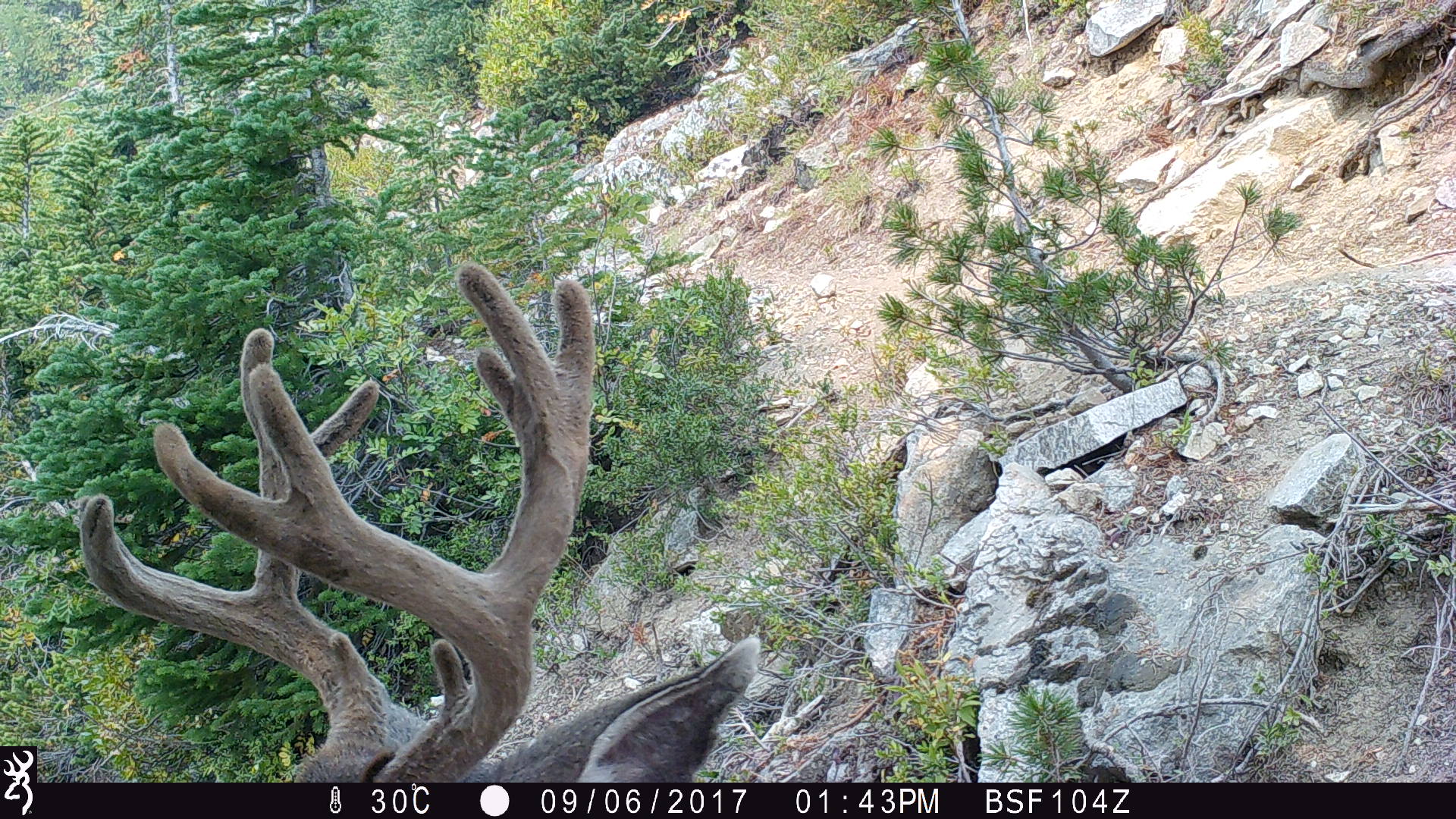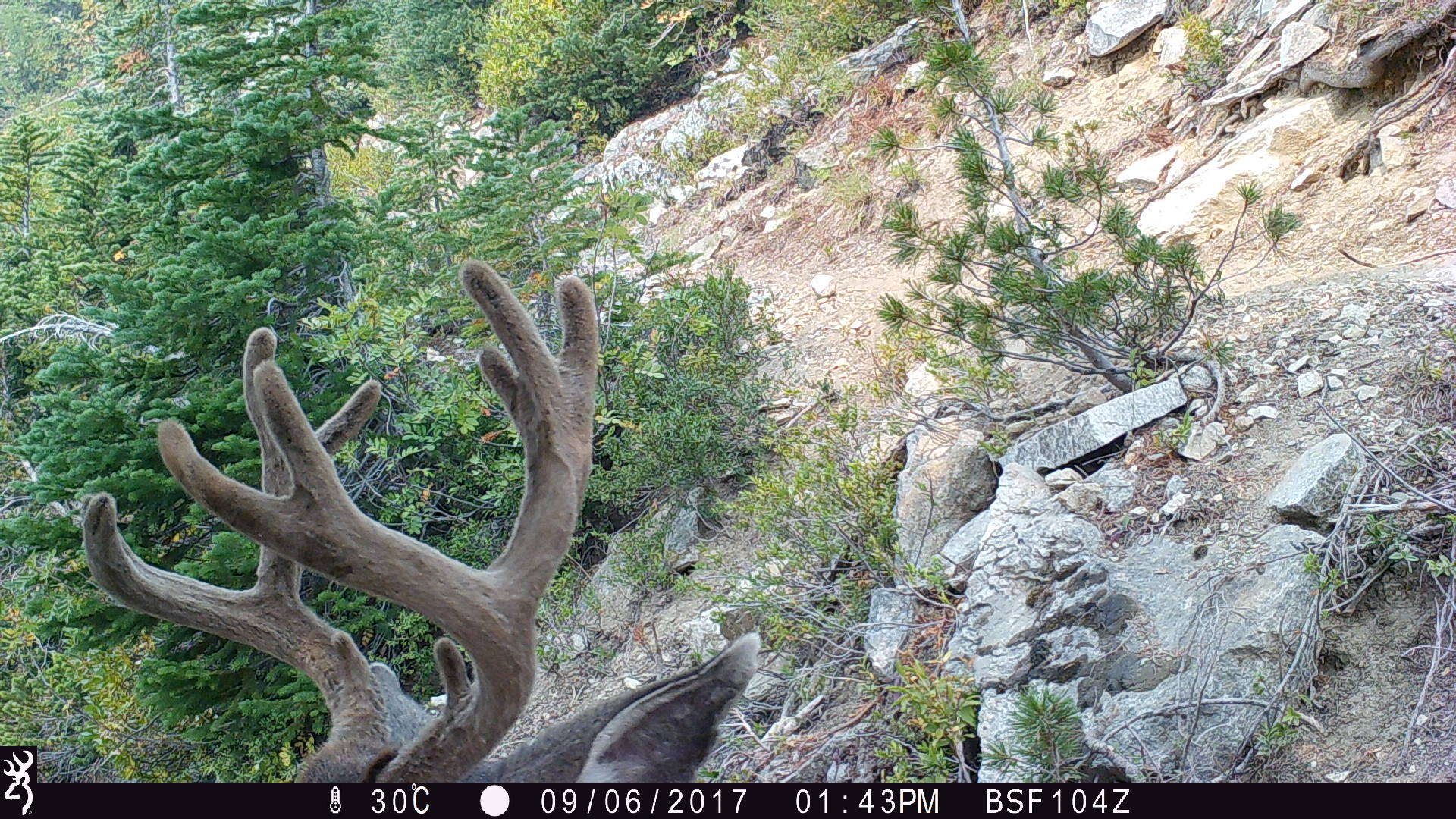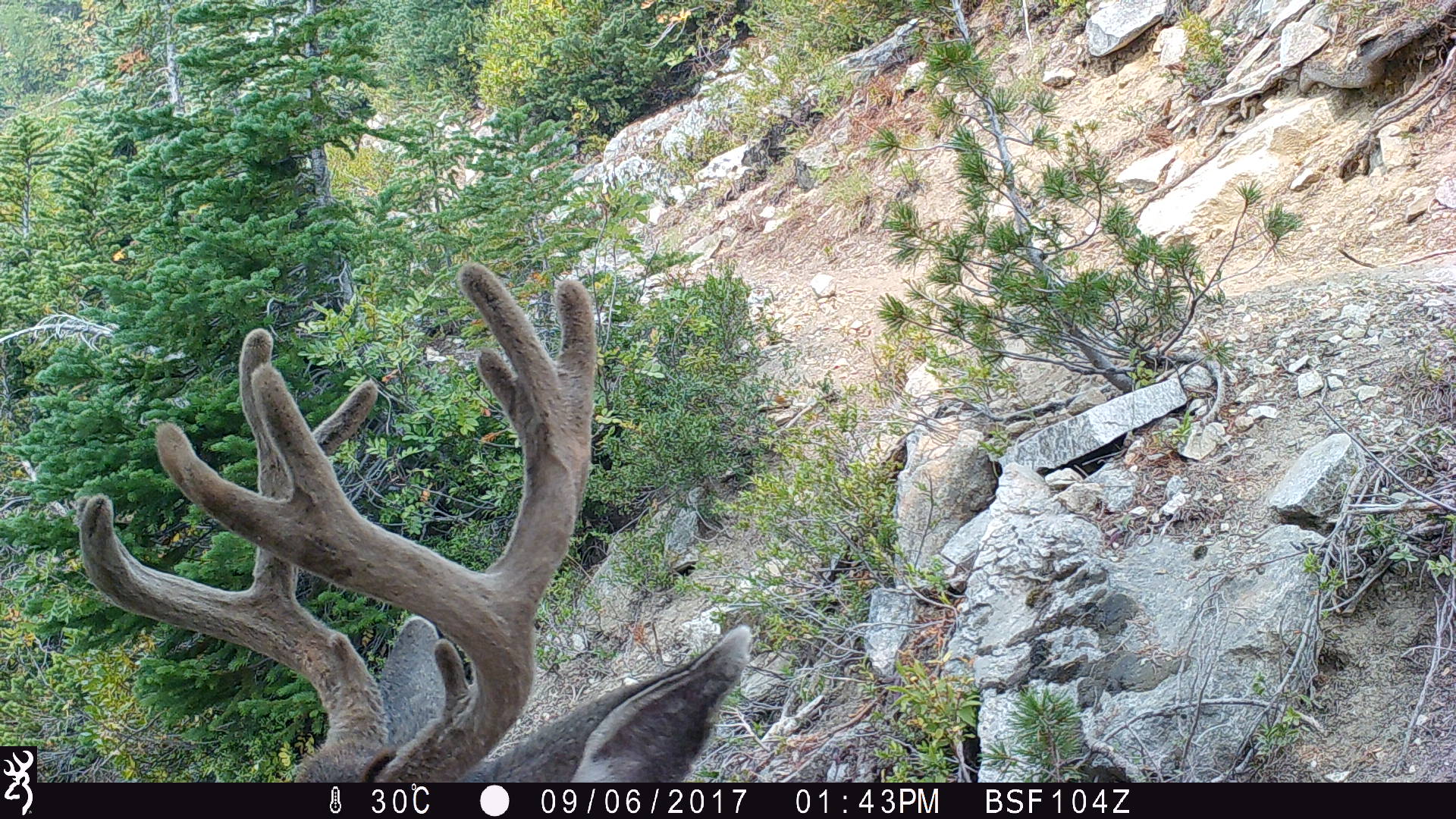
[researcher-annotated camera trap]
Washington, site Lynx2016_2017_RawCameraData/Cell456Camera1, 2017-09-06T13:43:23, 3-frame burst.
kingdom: Animalia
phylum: Chordata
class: Mammalia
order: Artiodactyla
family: Cervidae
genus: Odocoileus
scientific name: Odocoileus hemionus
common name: mule deer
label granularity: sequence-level